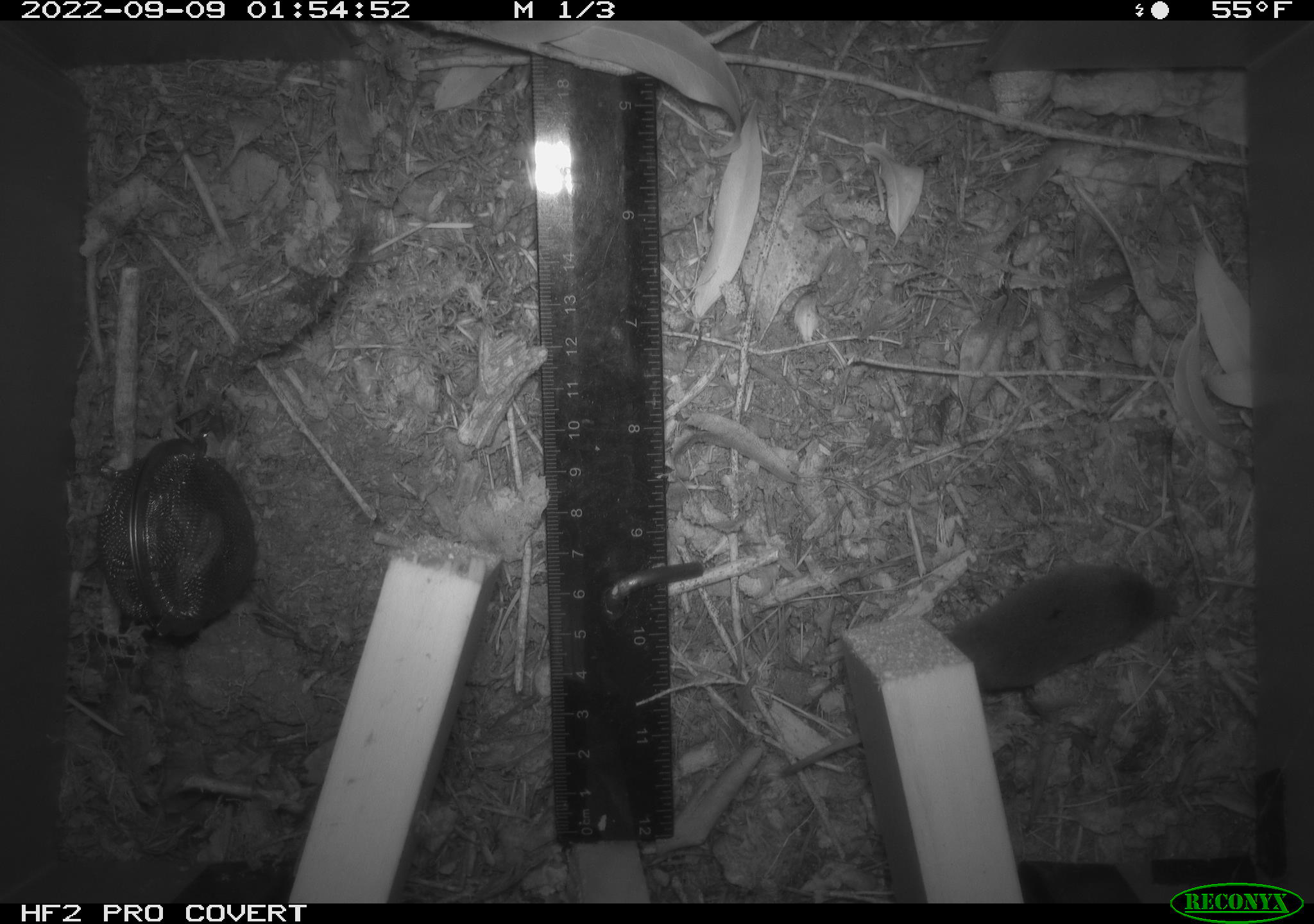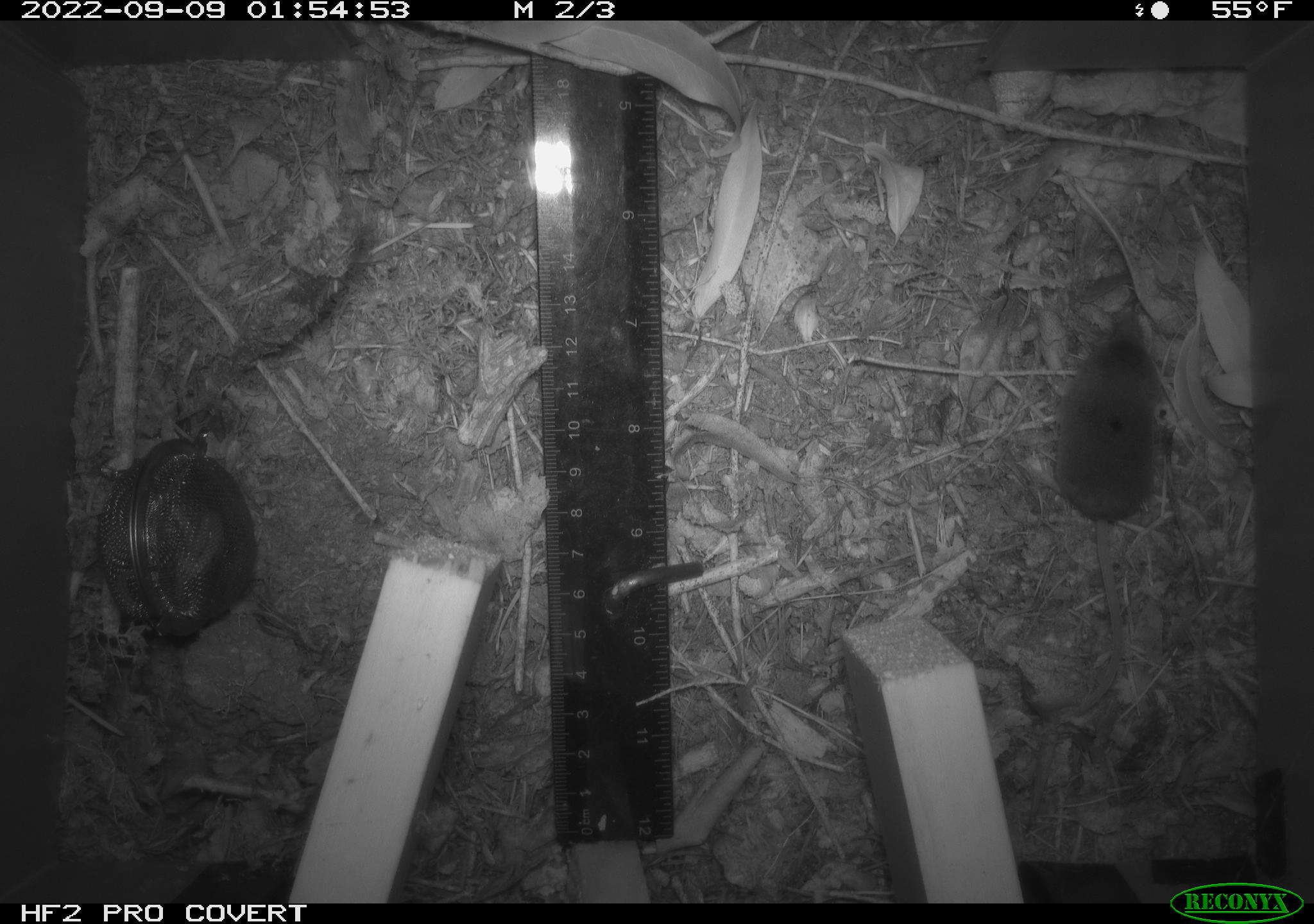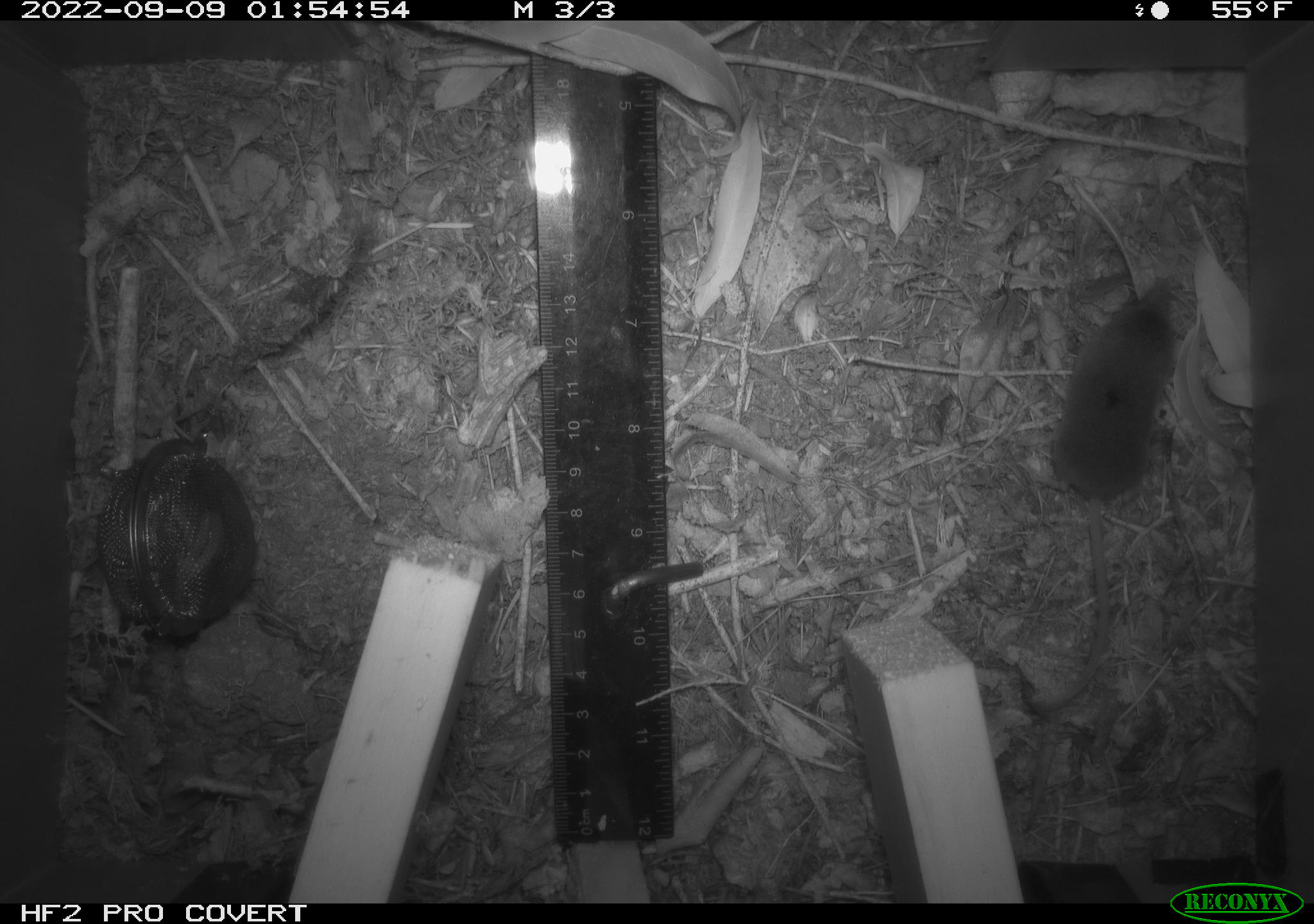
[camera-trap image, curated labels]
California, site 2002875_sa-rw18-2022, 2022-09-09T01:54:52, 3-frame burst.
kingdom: Animalia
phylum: Chordata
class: Mammalia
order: Eulipotyphla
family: Soricidae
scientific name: Soricidae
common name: shrews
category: soricidae family